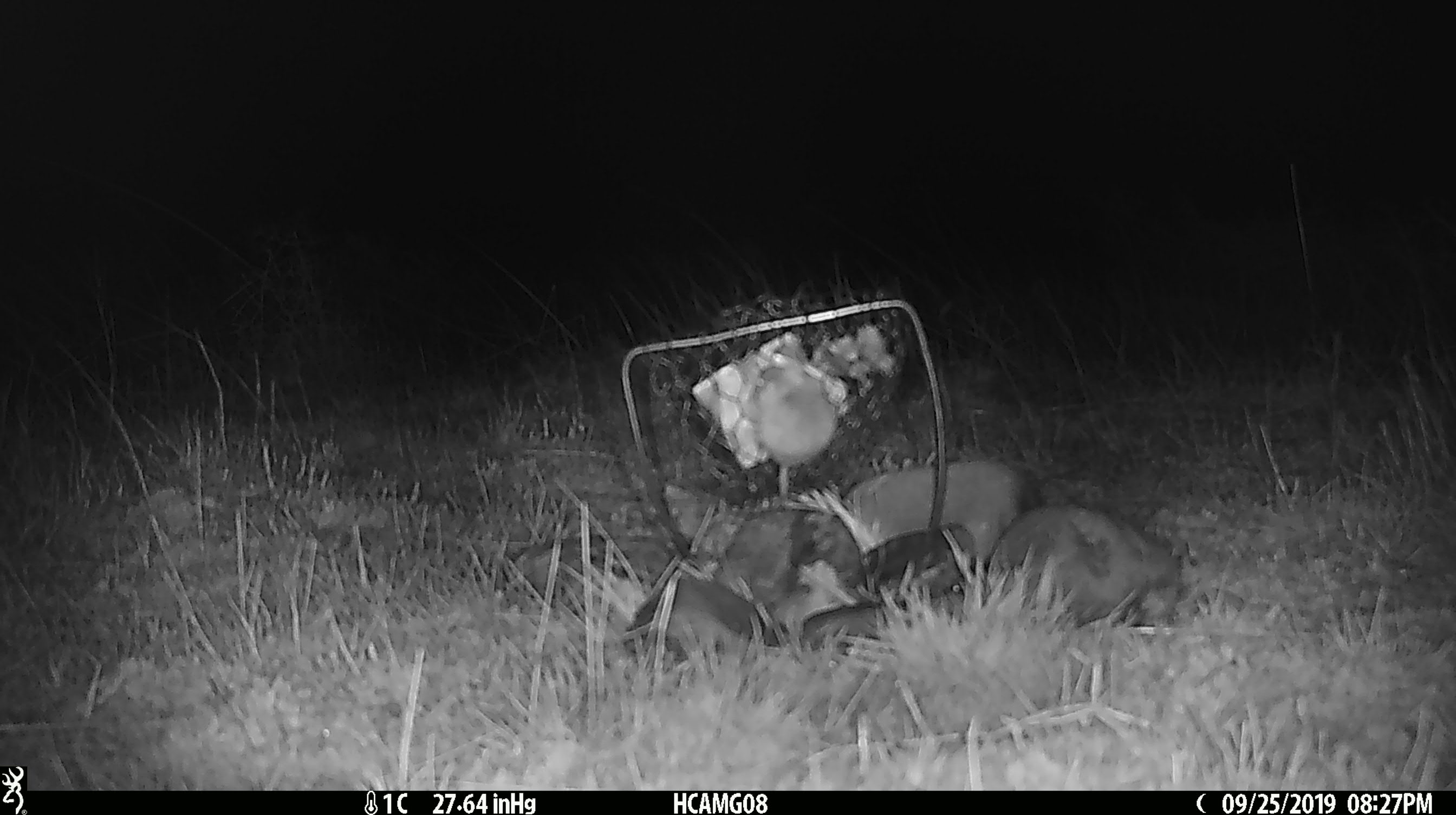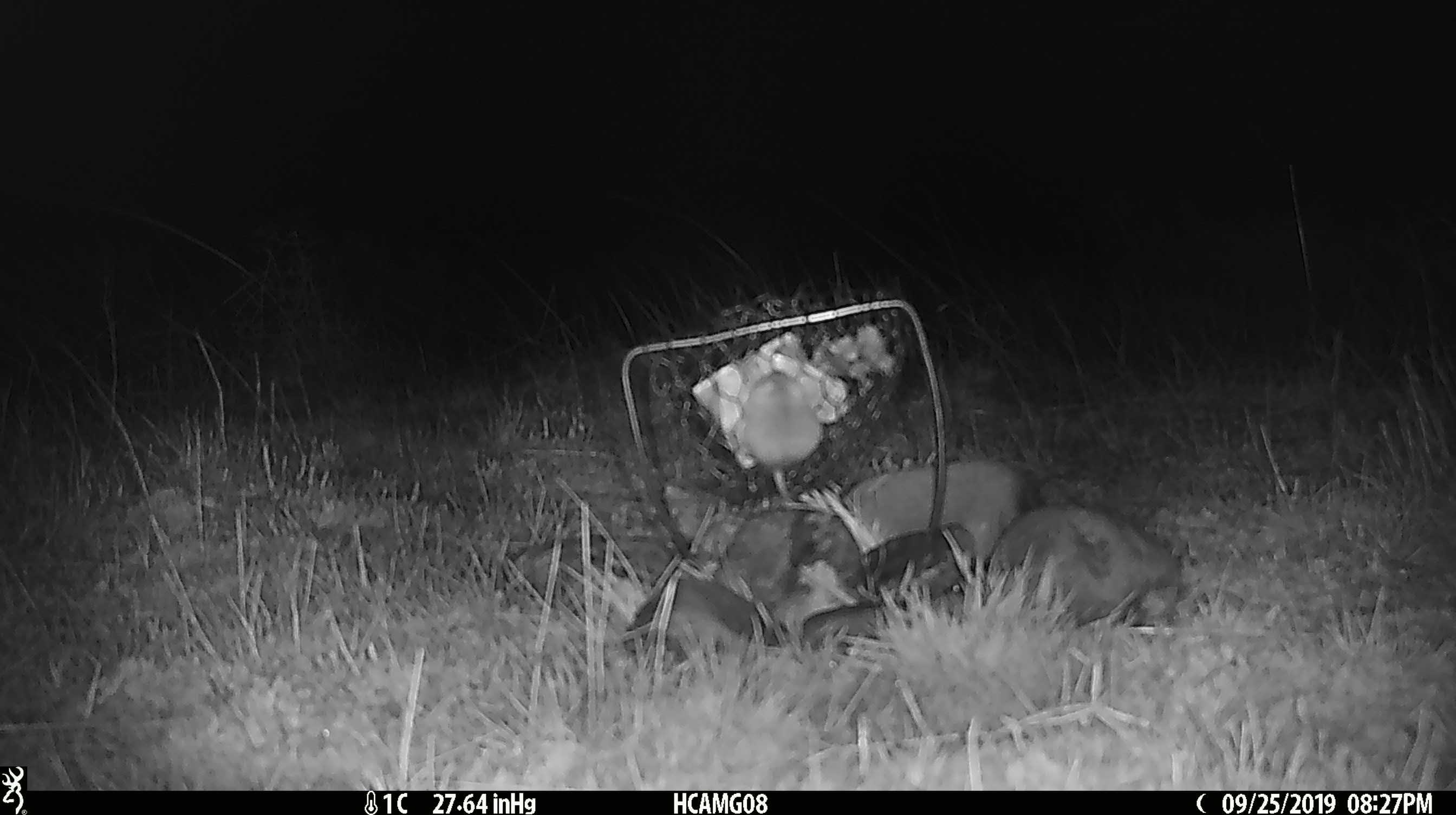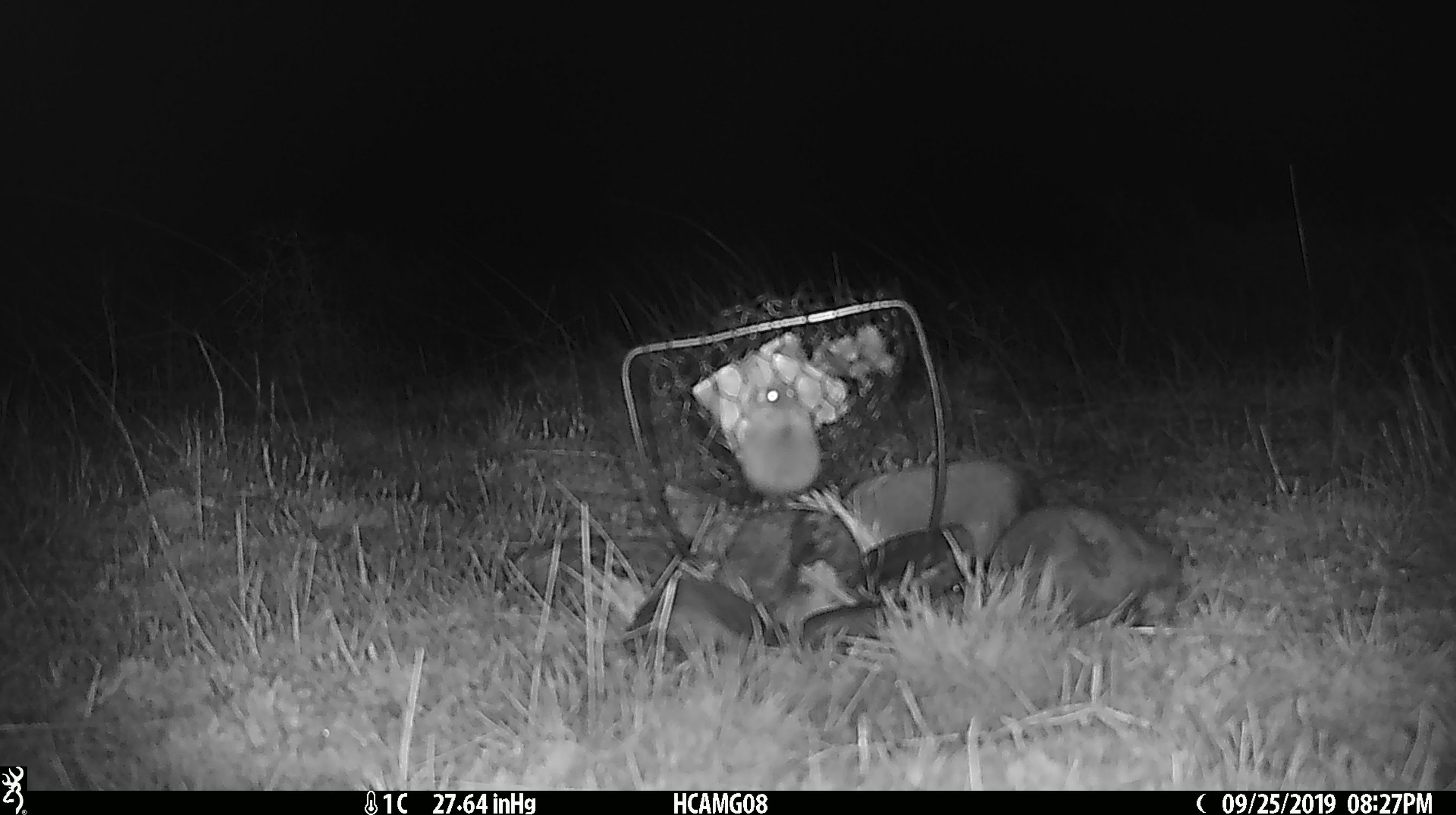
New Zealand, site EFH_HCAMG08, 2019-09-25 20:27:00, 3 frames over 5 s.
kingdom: Animalia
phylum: Chordata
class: Mammalia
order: Rodentia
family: Muridae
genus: Mus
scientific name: Mus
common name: mouse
Mouse (Mus).